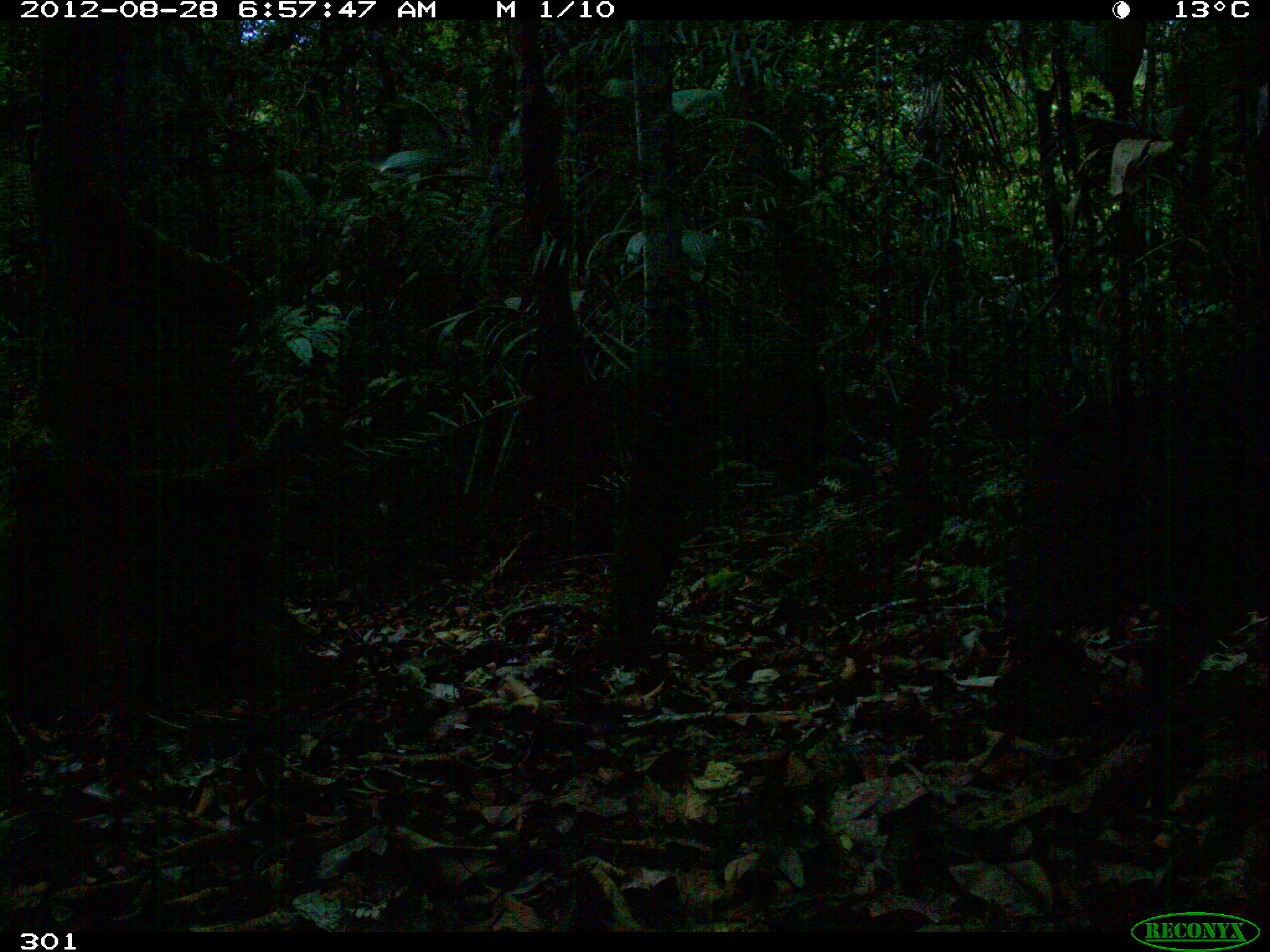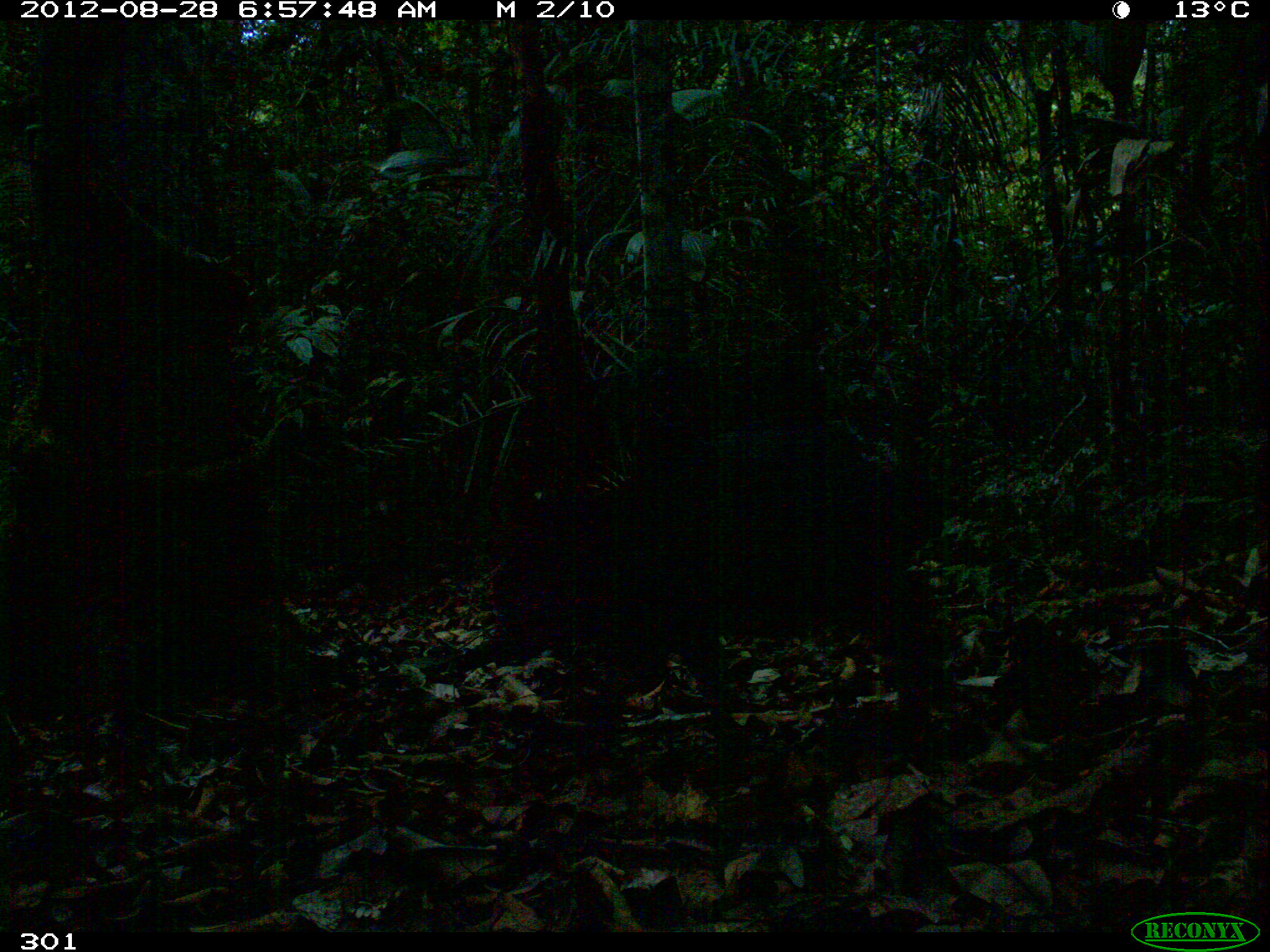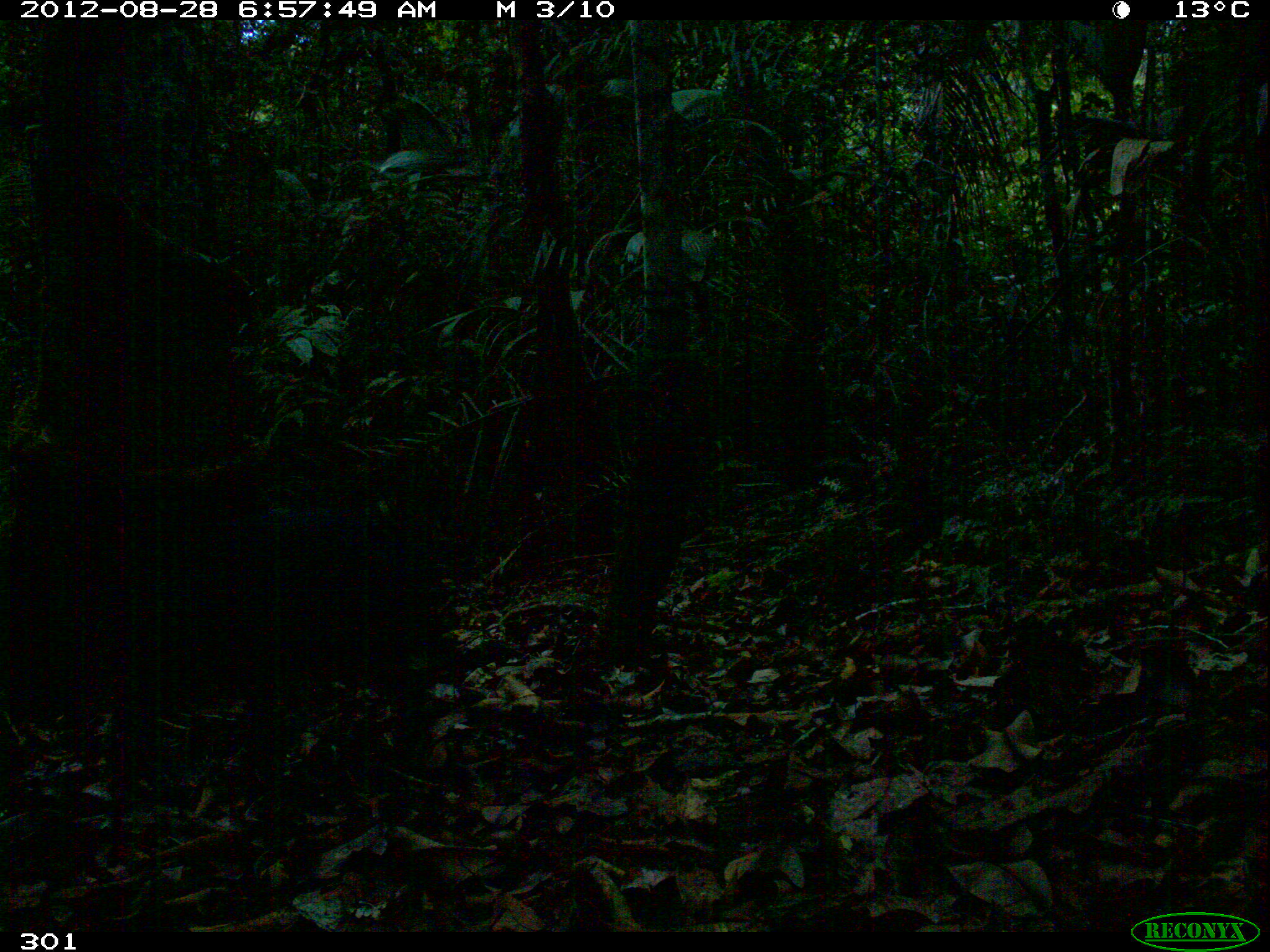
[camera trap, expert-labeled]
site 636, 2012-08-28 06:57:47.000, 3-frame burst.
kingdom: Animalia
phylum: Chordata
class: Mammalia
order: Artiodactyla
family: Tayassuidae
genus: Pecari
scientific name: Pecari tajacu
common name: collared peccary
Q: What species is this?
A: Pecari tajacu (collared peccary).